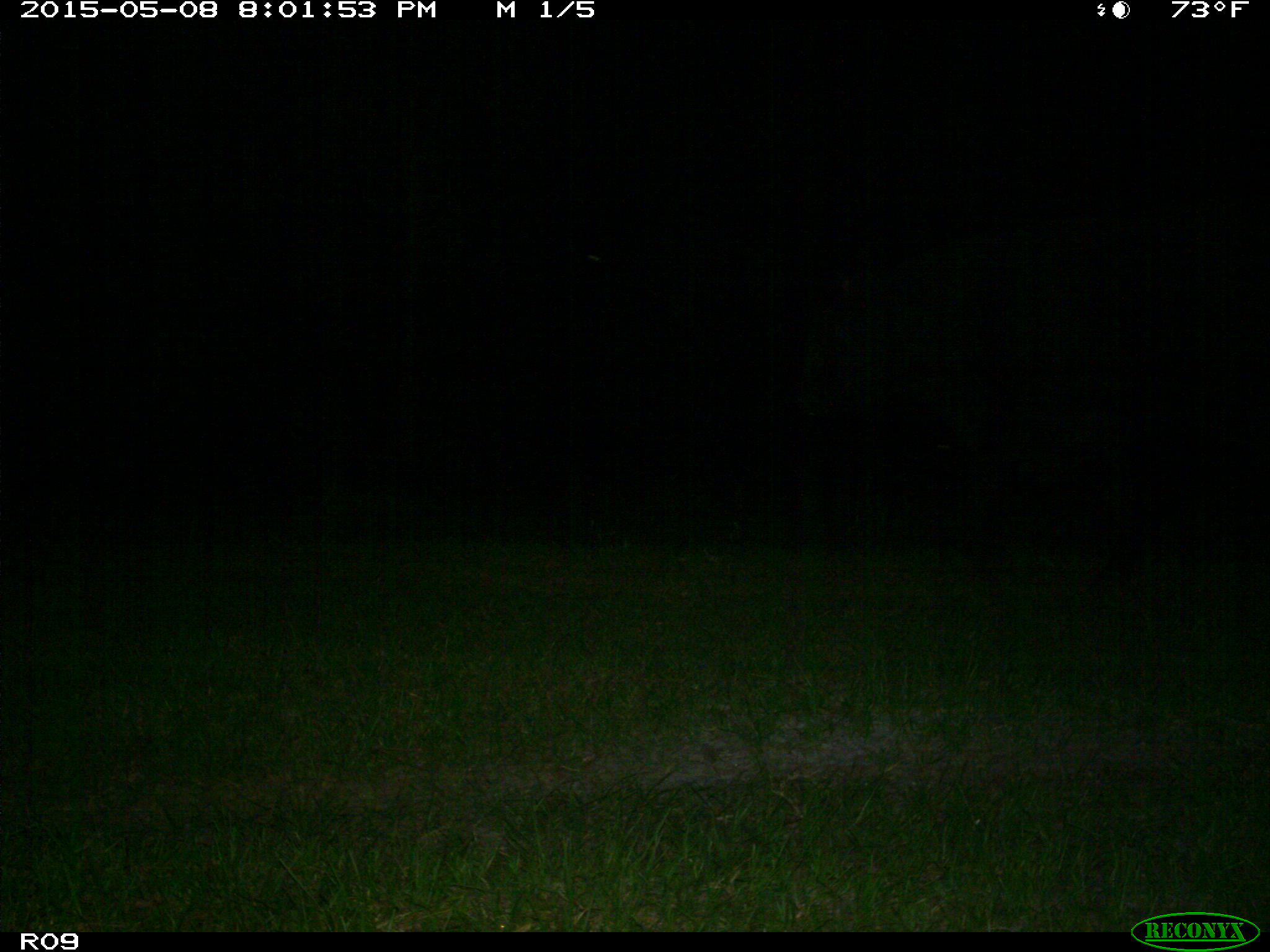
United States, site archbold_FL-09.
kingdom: Animalia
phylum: Chordata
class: Mammalia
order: Artiodactyla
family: Bovidae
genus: Bos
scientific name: Bos taurus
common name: domestic cow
Bos taurus (domestic cow).